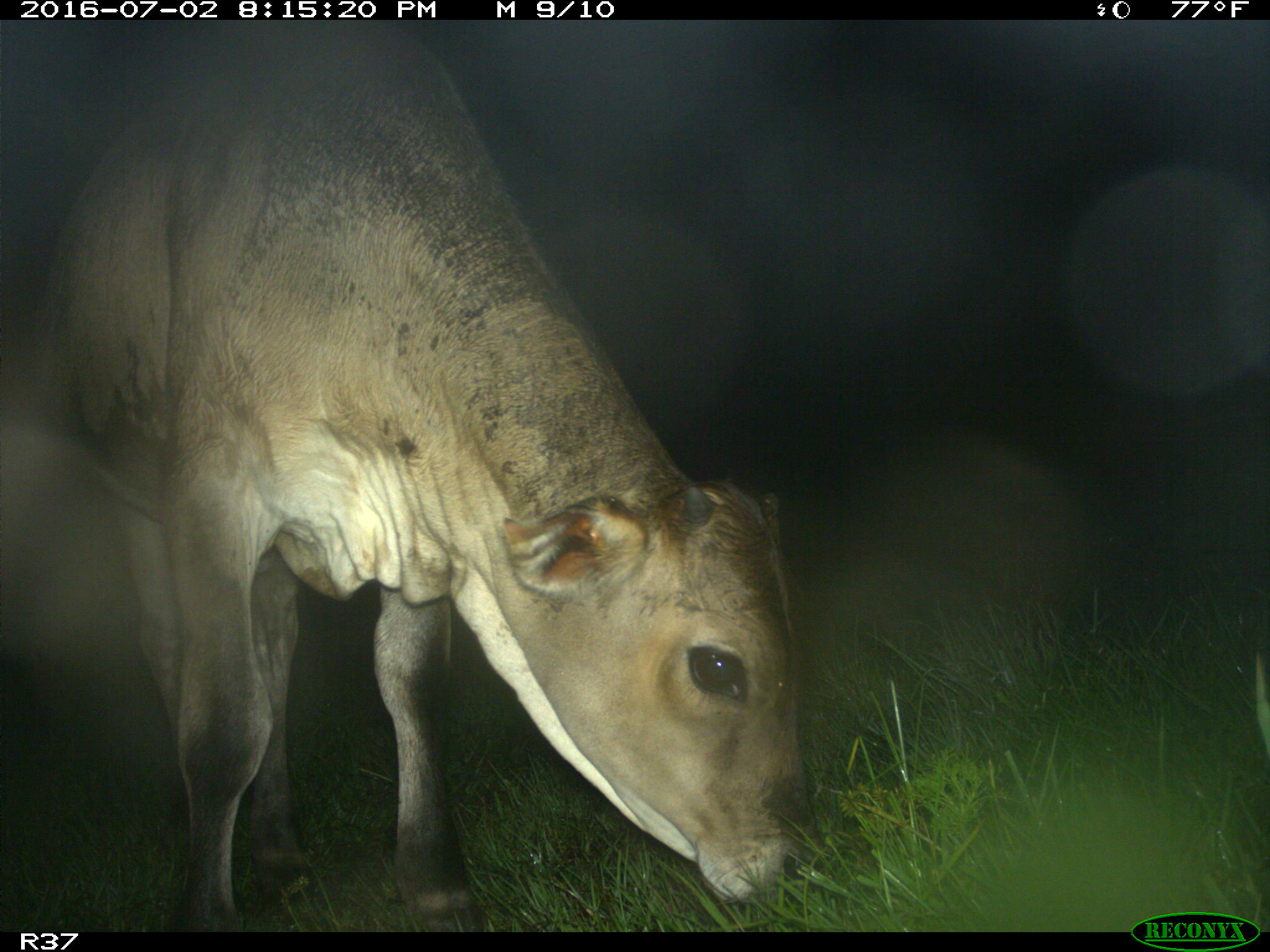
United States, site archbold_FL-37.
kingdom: Animalia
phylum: Chordata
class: Mammalia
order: Artiodactyla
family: Bovidae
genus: Bos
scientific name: Bos taurus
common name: domestic cow